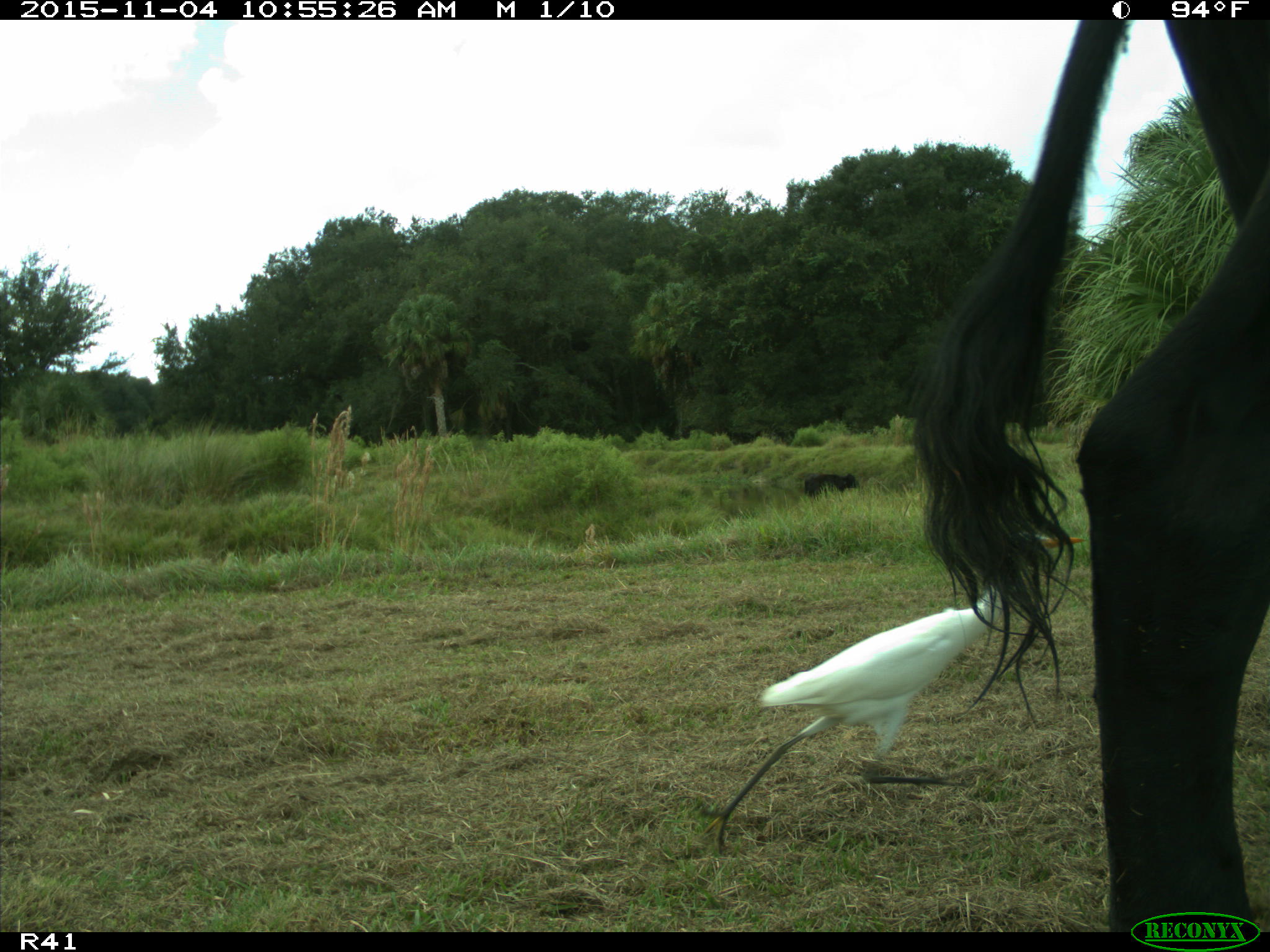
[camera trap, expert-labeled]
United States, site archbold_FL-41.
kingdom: Animalia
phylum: Chordata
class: Mammalia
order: Artiodactyla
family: Bovidae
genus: Bos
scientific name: Bos taurus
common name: domestic cow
Bos taurus (domestic cow).